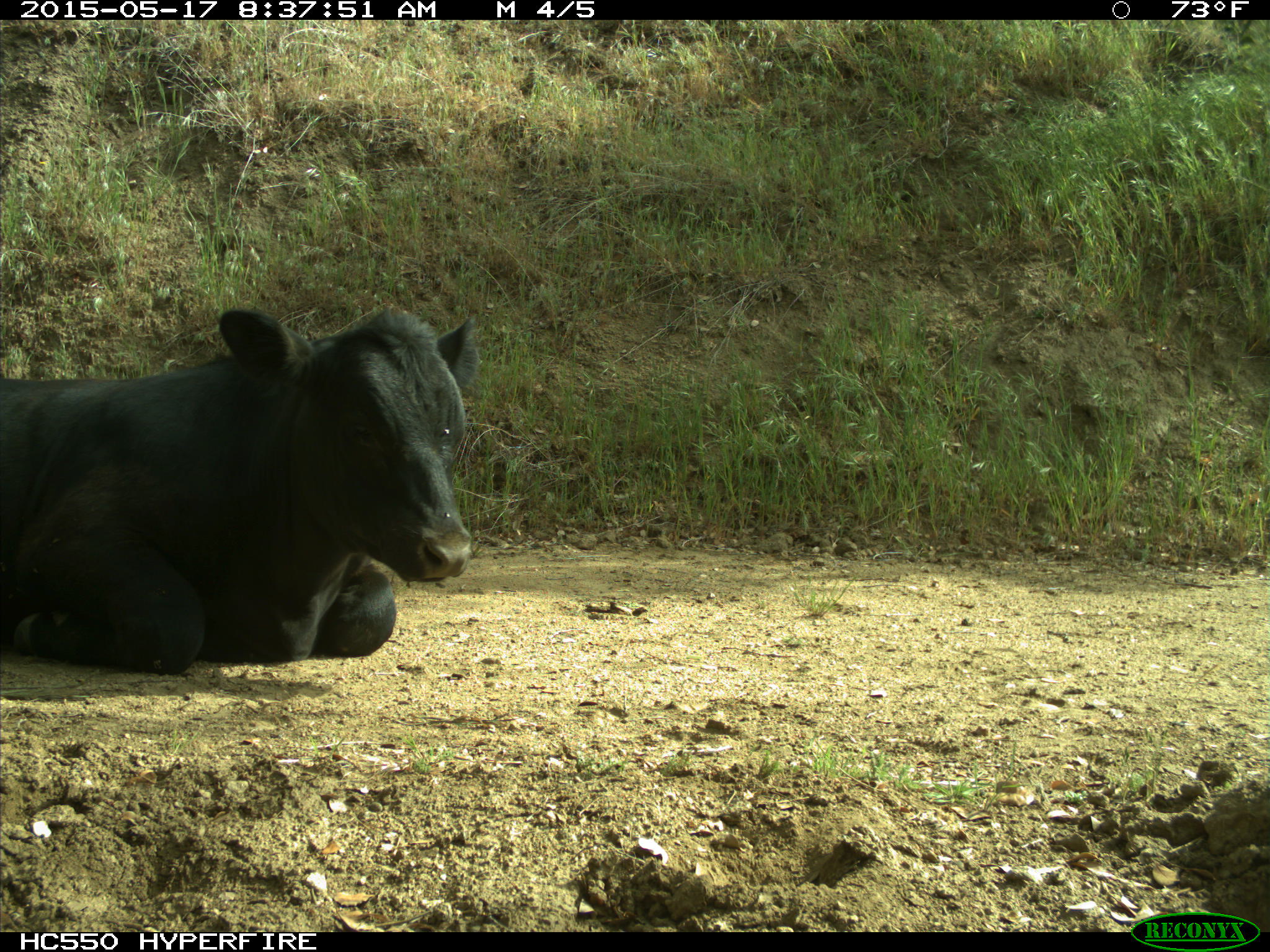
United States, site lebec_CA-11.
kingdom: Animalia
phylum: Chordata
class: Mammalia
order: Artiodactyla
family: Bovidae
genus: Bos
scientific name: Bos taurus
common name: domestic cow